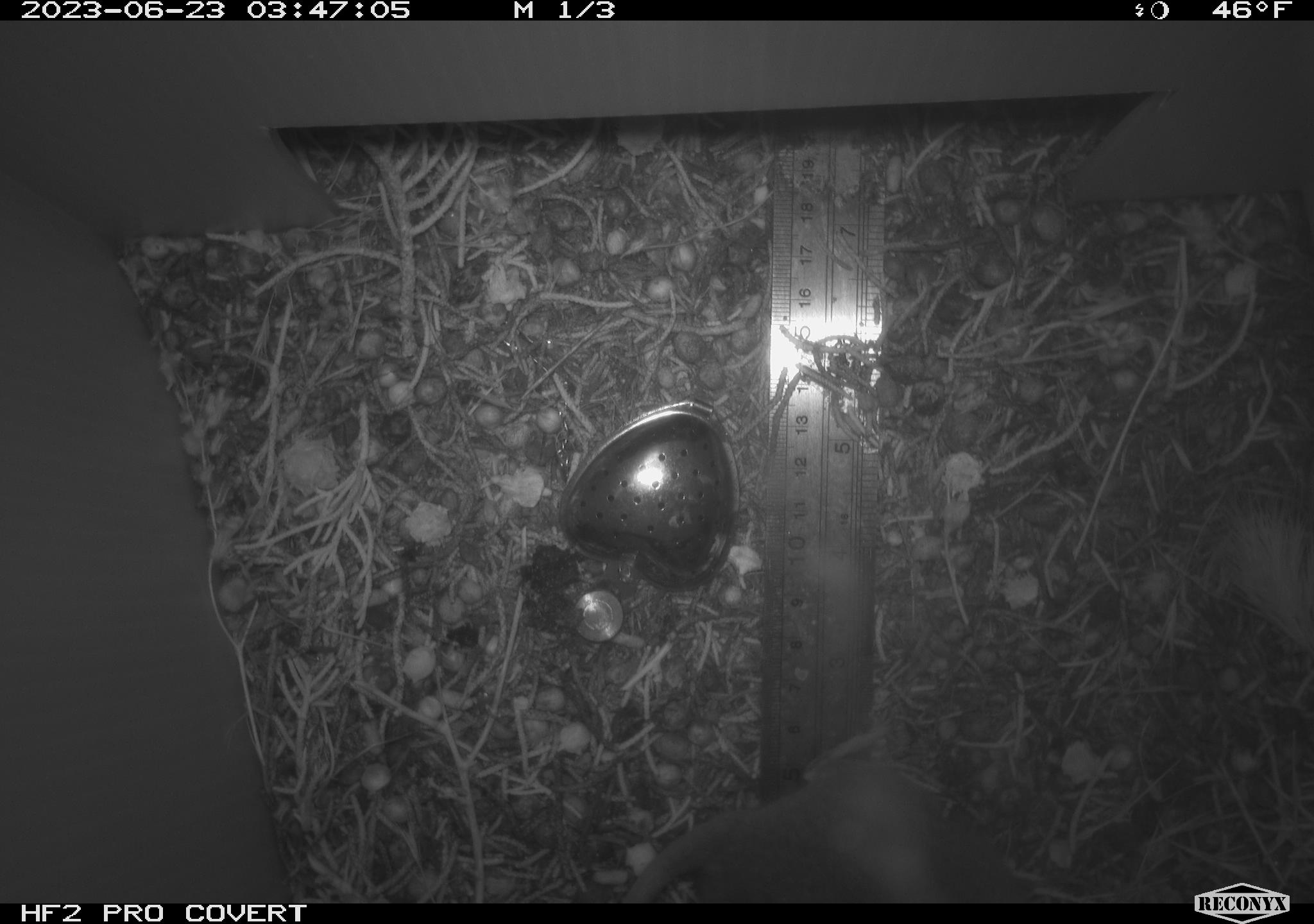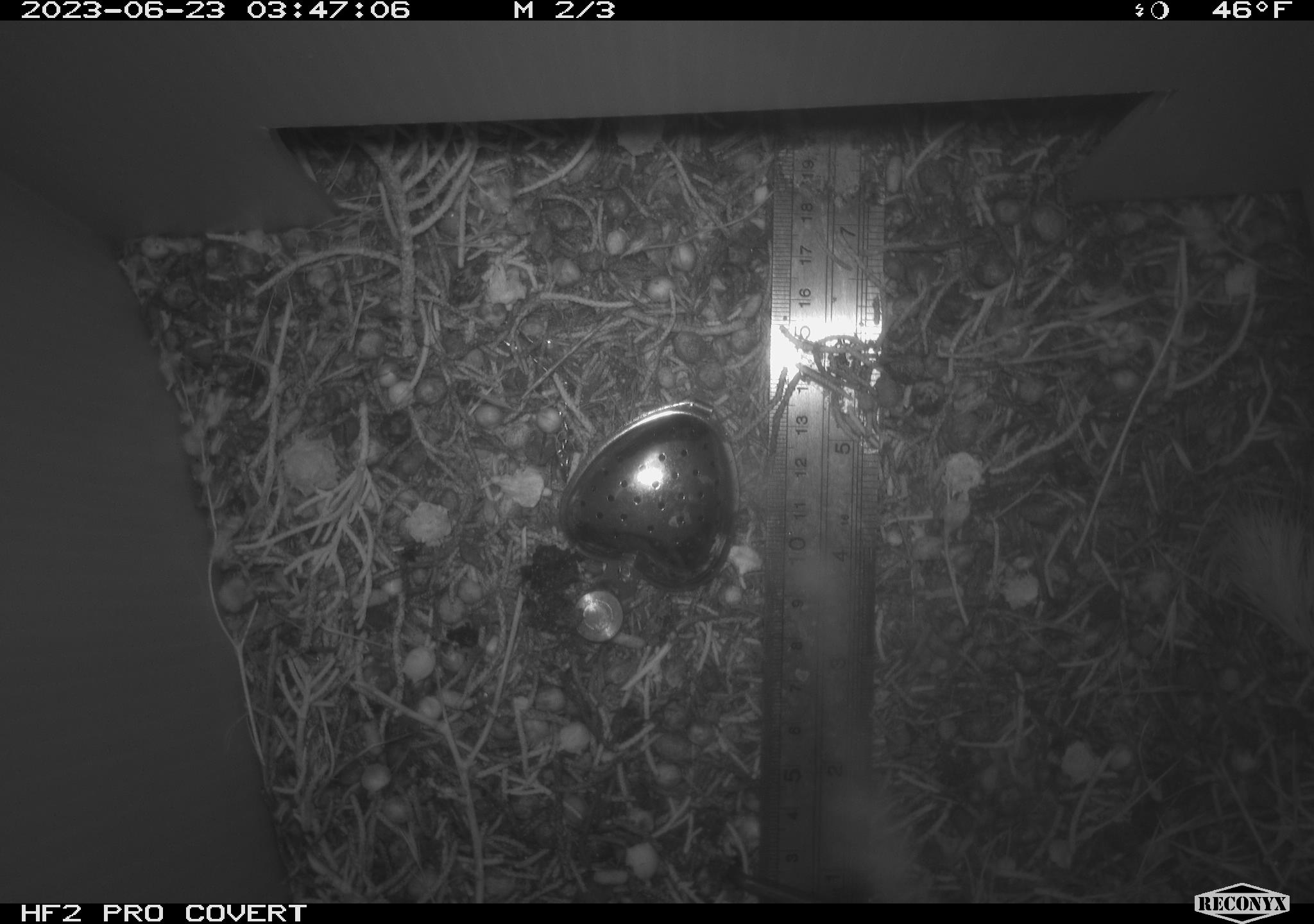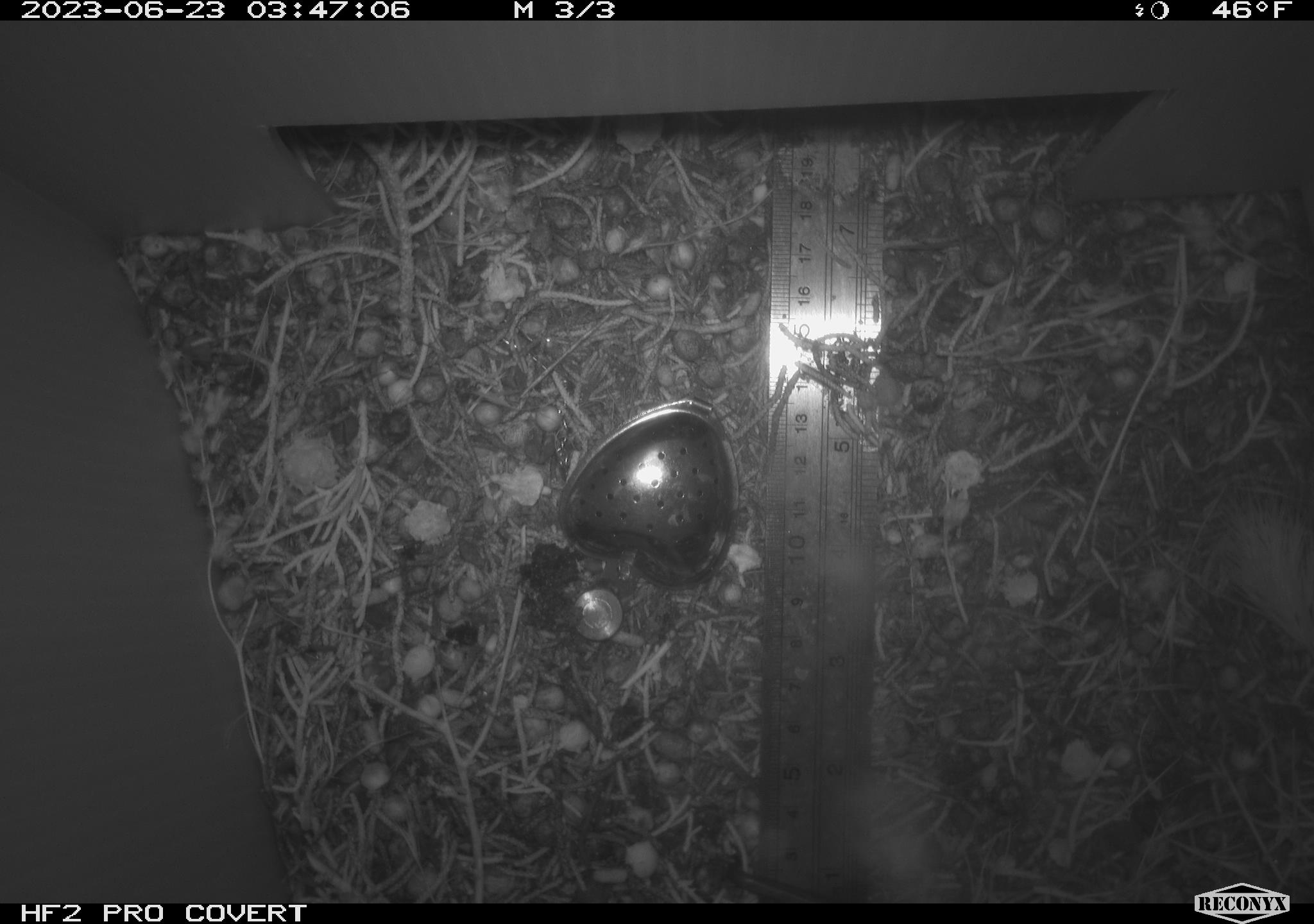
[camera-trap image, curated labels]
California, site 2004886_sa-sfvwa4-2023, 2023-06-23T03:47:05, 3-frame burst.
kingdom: Animalia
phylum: Chordata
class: Mammalia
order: Rodentia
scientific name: Rodentia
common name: mouse species